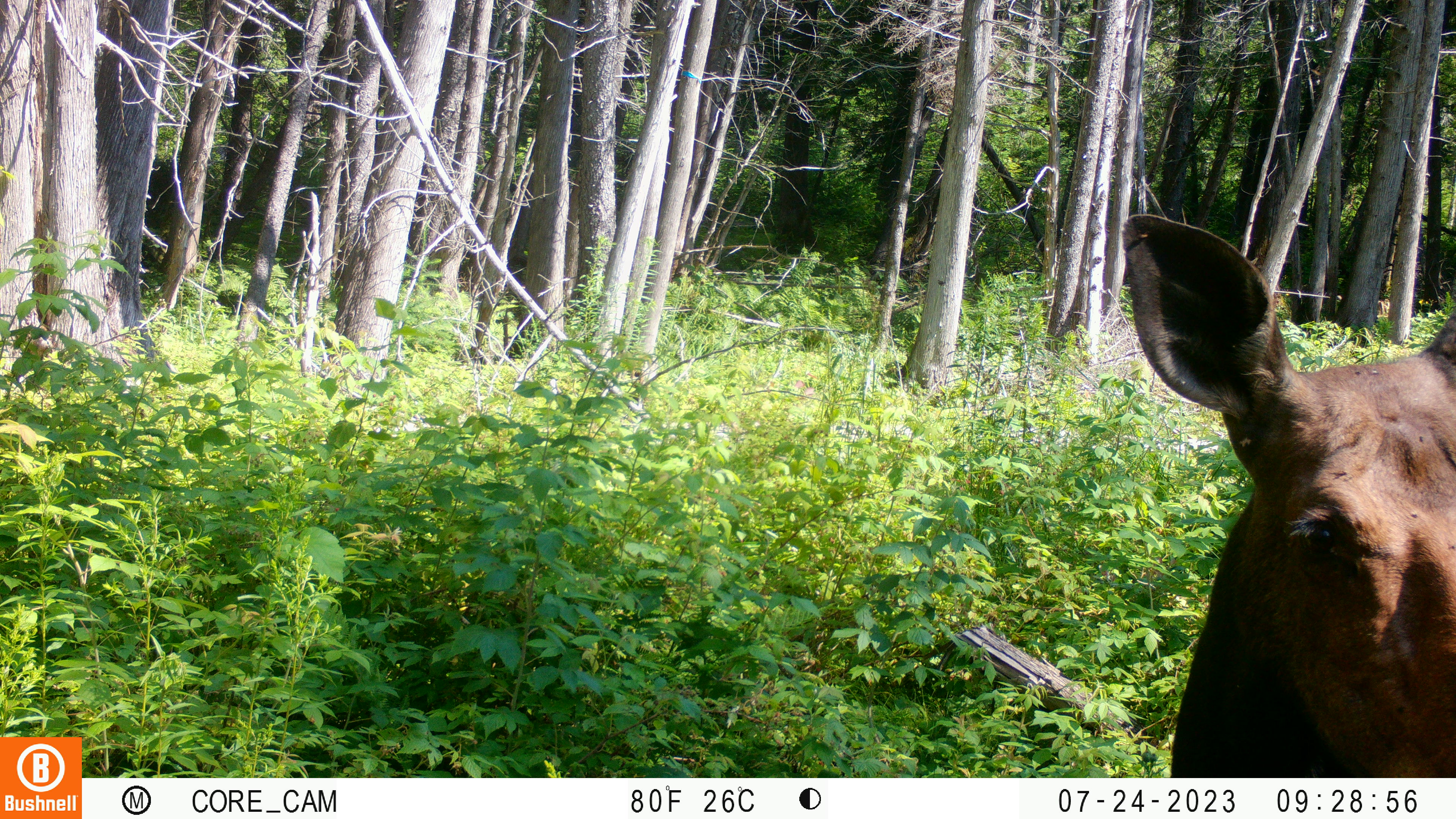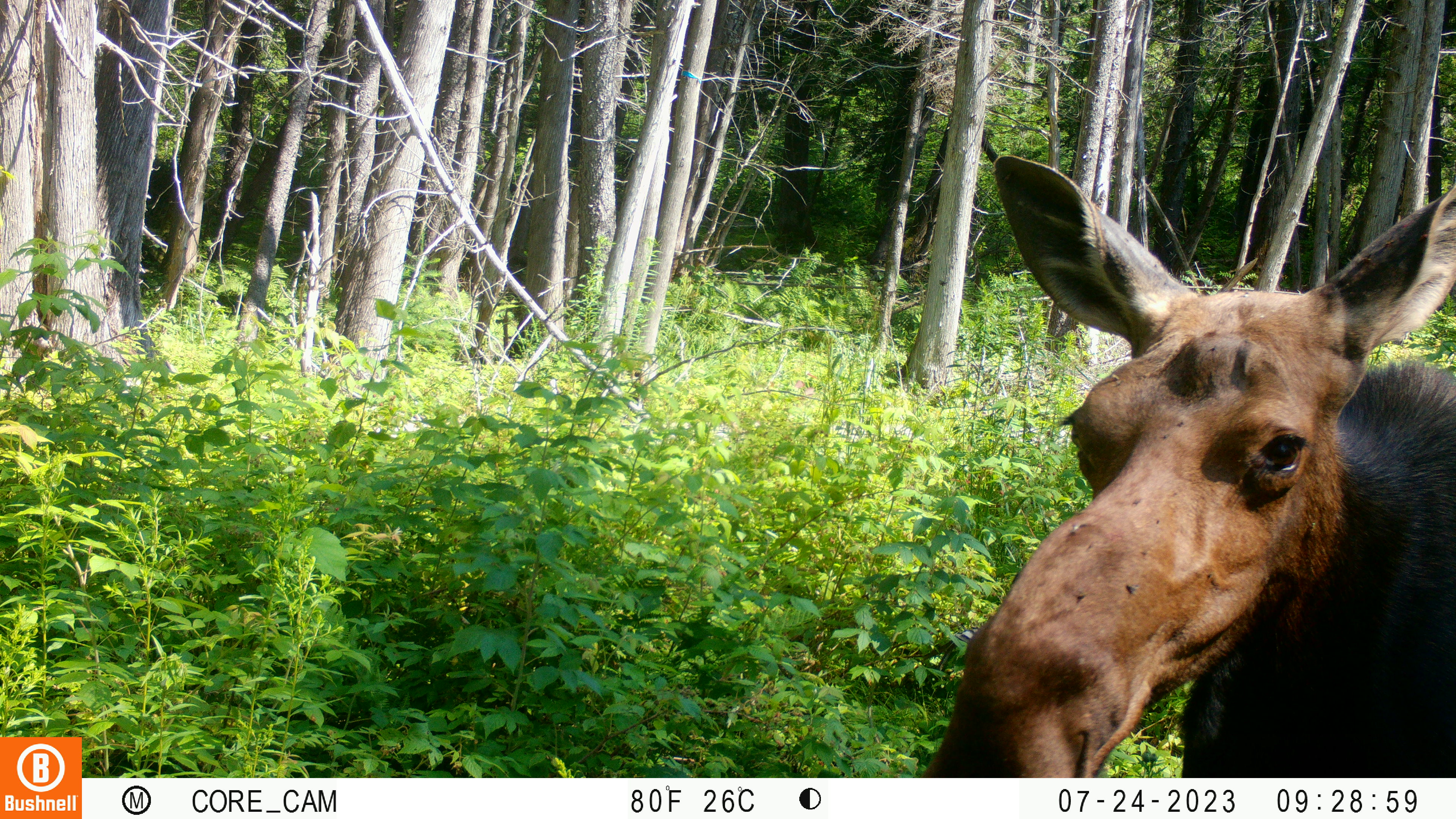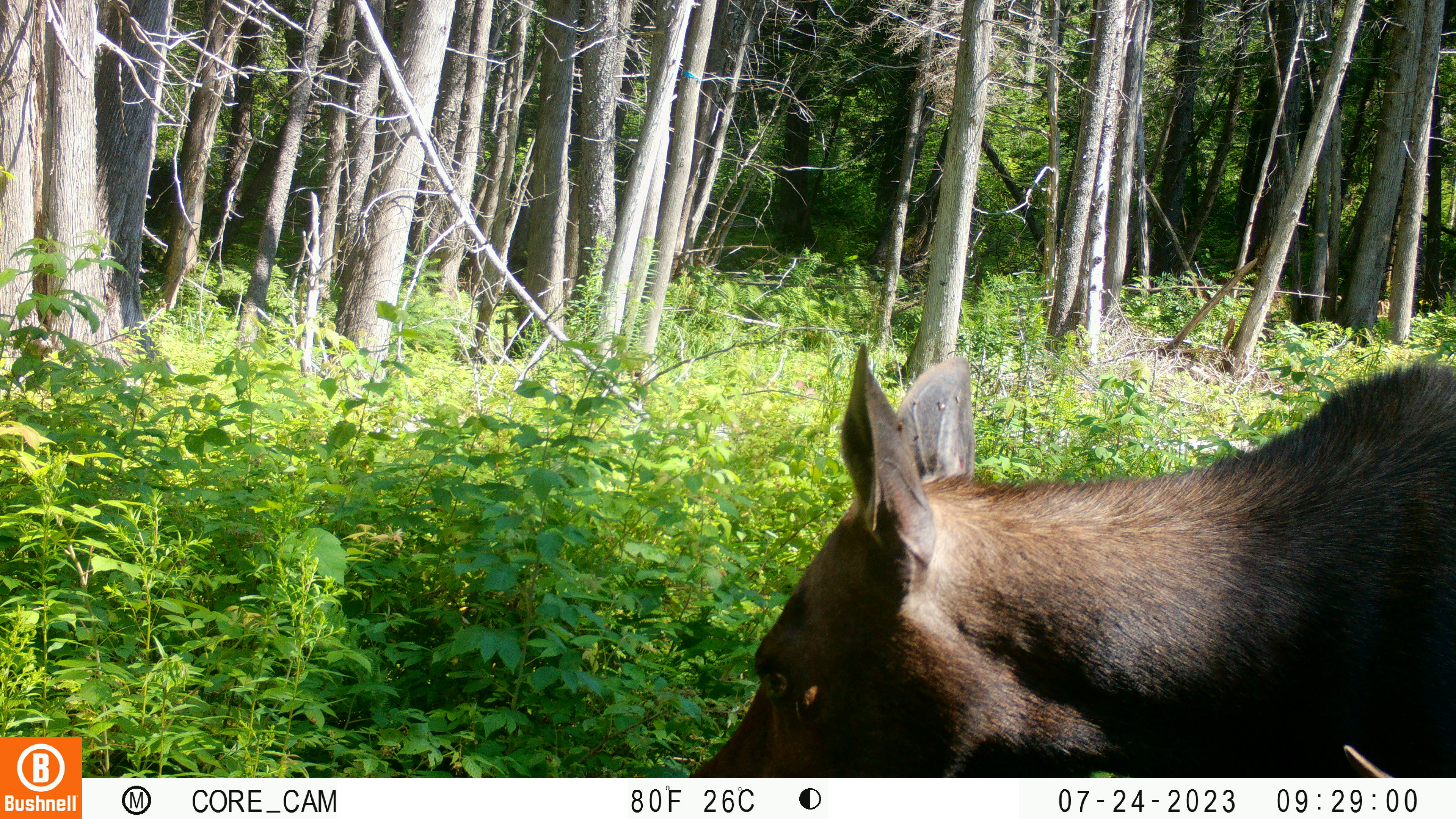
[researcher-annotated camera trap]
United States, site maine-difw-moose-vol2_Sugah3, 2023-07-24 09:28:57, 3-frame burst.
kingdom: Animalia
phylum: Chordata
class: Mammalia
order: Artiodactyla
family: Cervidae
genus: Alces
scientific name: Alces alces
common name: moose